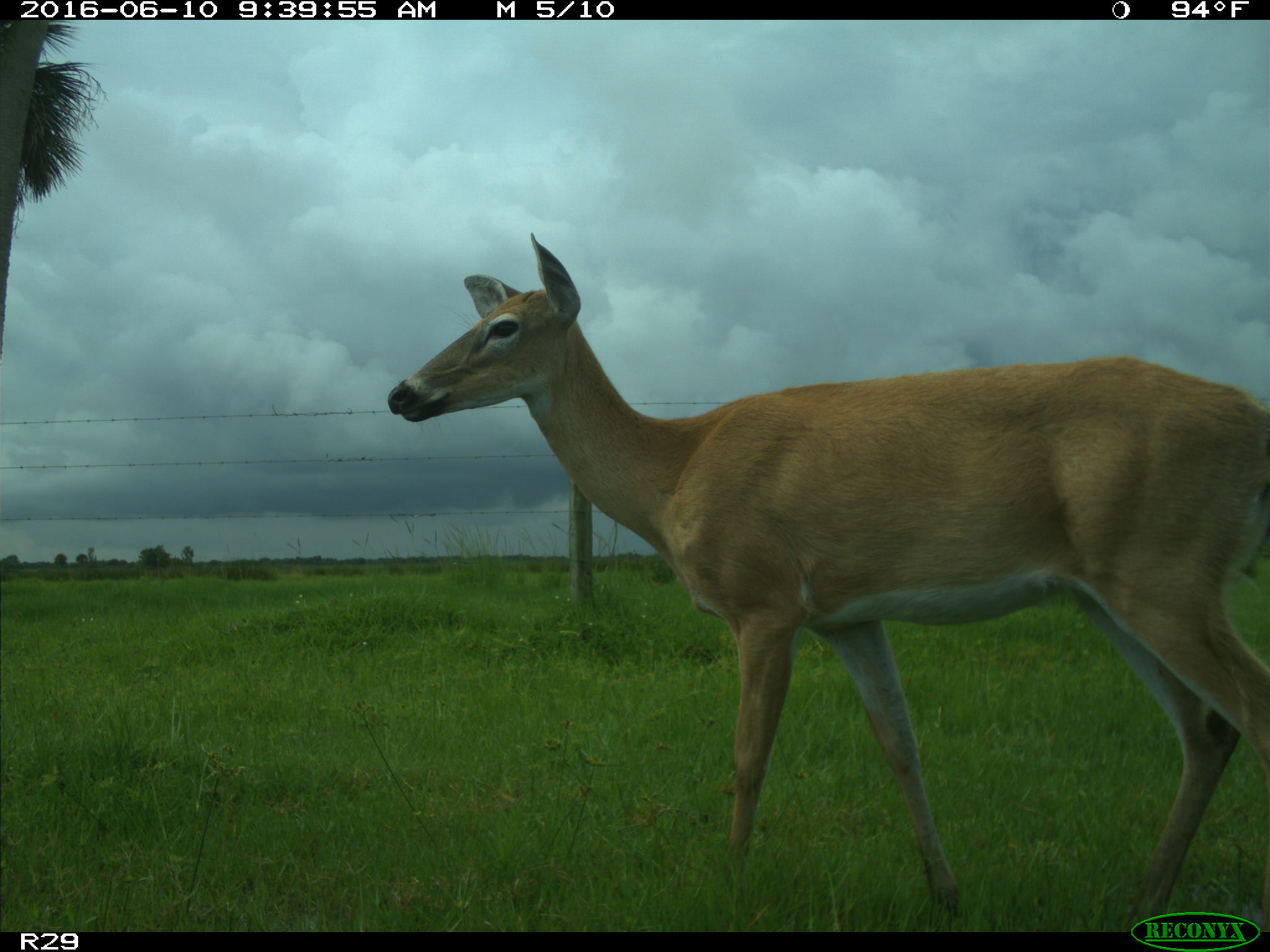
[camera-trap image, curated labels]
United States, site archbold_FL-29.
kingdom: Animalia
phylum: Chordata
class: Mammalia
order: Artiodactyla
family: Cervidae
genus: Odocoileus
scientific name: Odocoileus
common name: deer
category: unidentified deer